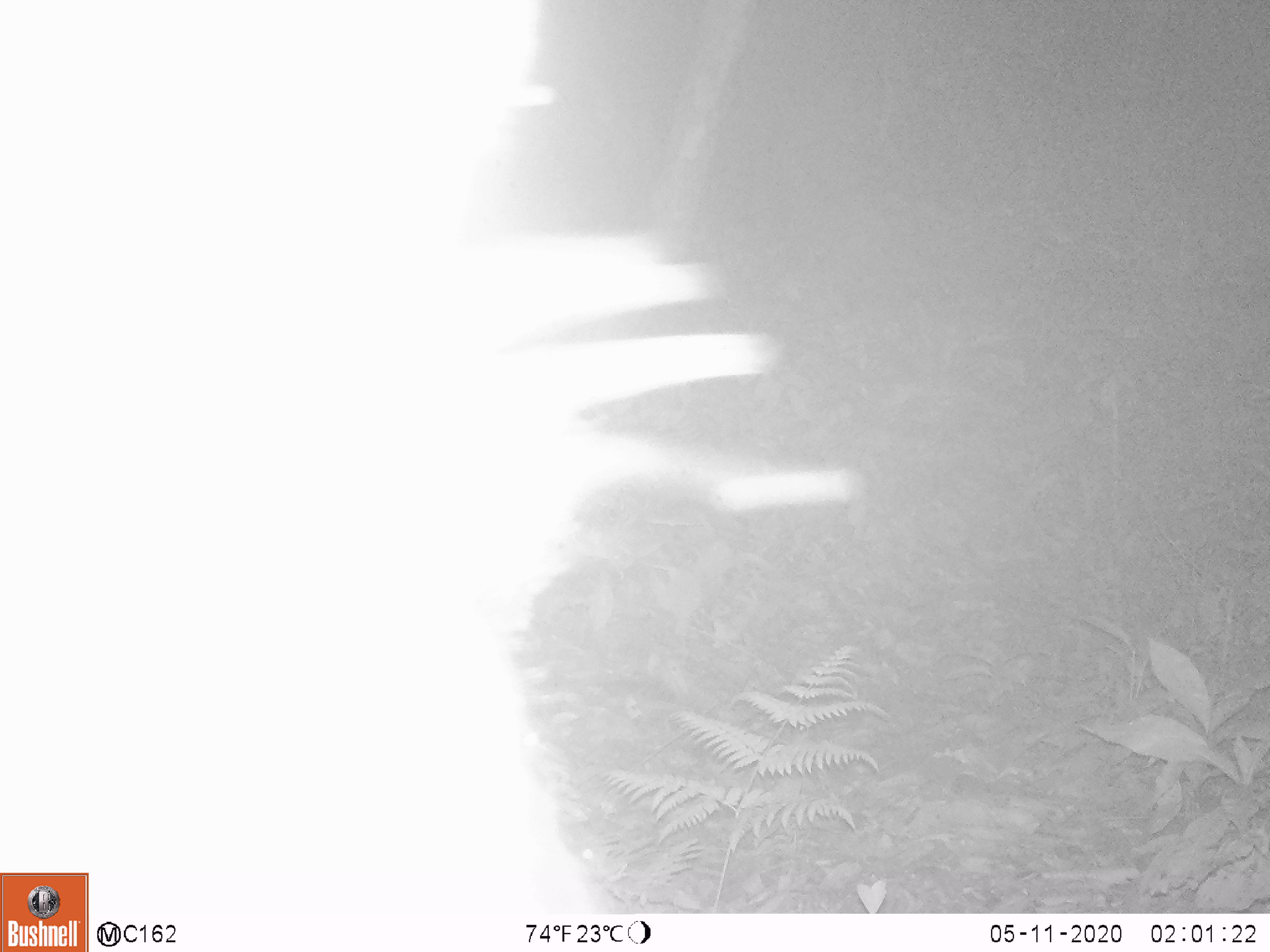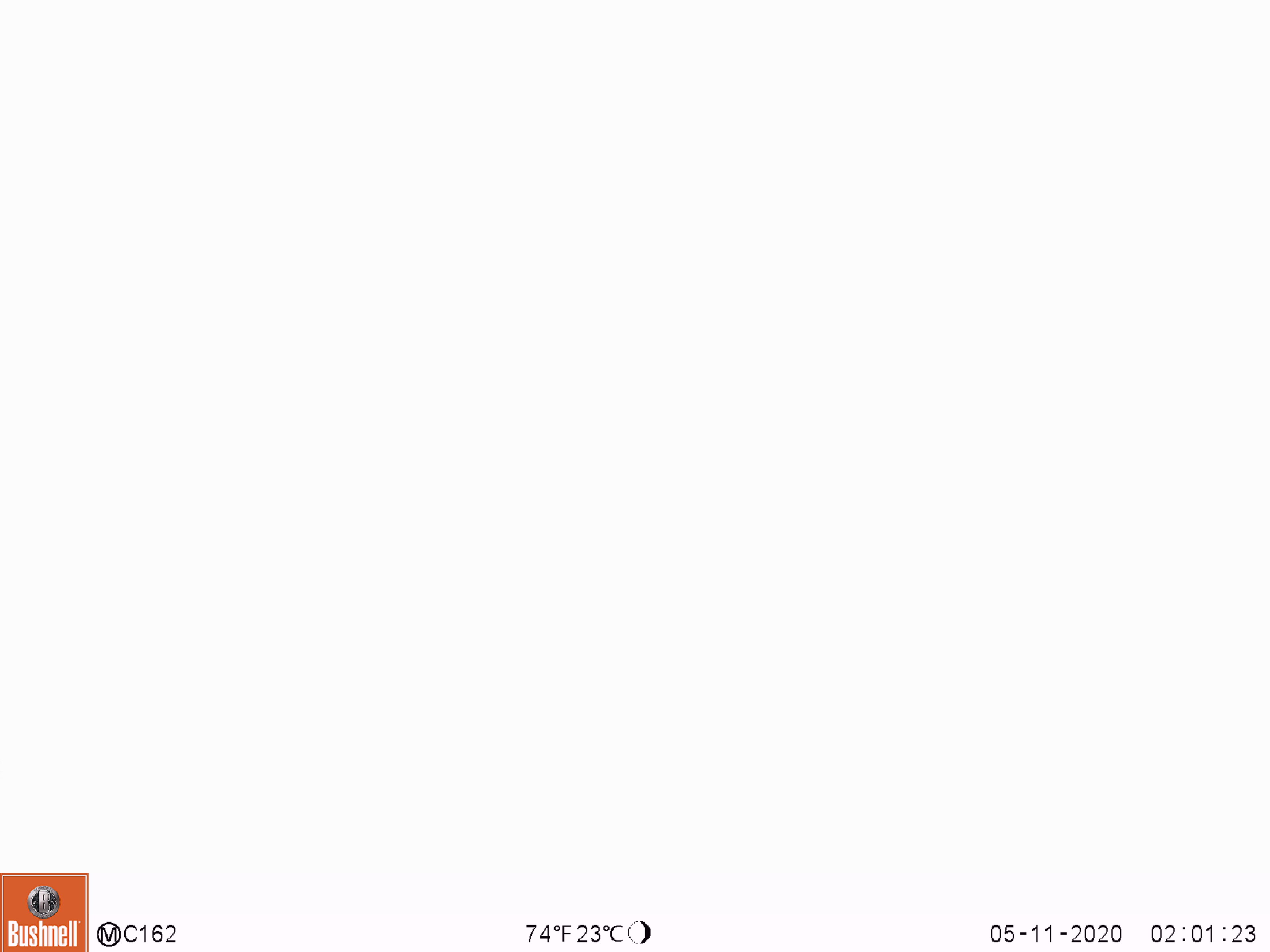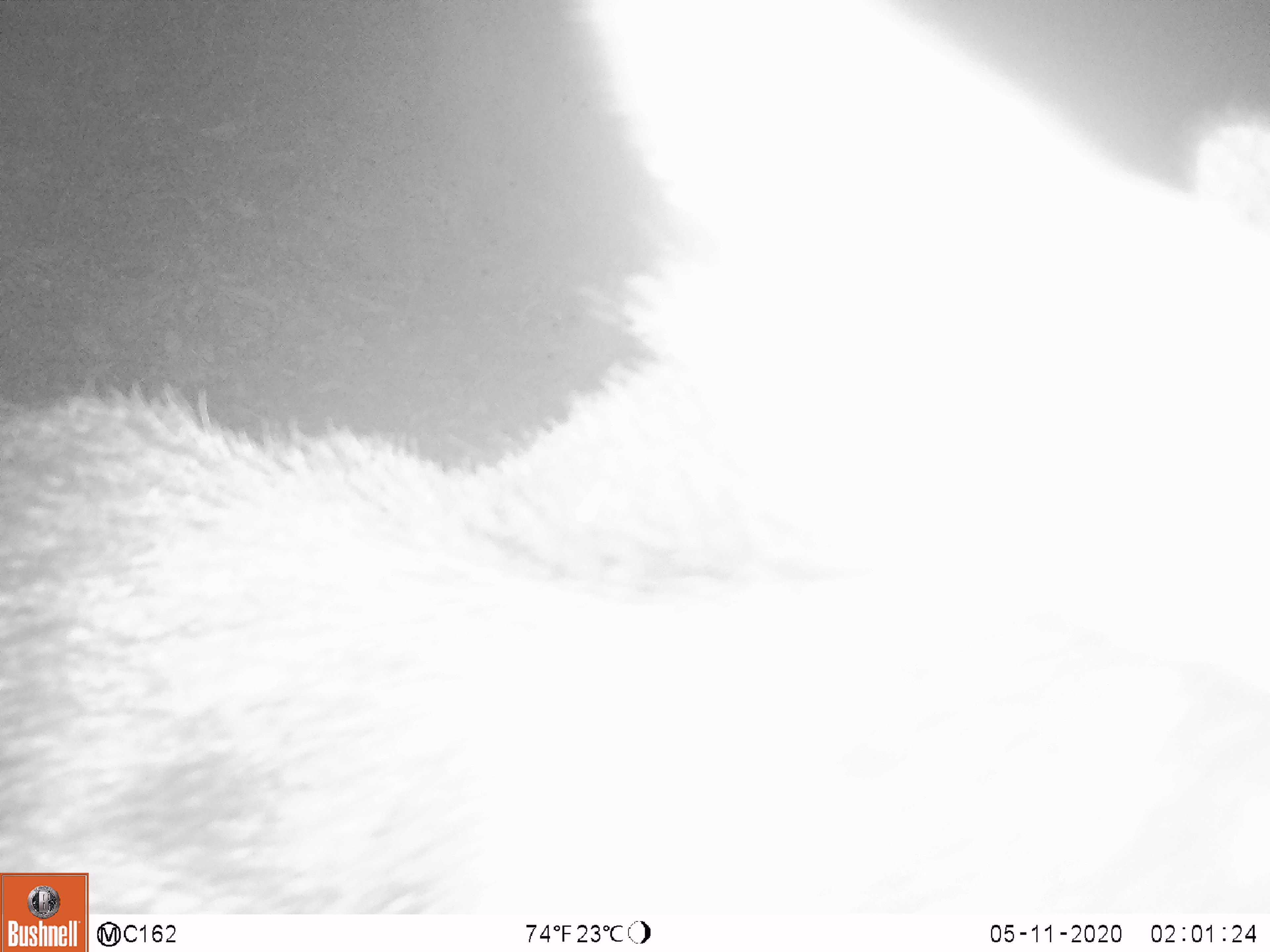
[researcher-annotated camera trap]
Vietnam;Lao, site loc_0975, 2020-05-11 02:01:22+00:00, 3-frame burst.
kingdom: Animalia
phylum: Chordata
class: Mammalia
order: Artiodactyla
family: Bovidae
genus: Capricornis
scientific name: Capricornis sumatraensis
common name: chinese serow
Chinese serow (Capricornis sumatraensis). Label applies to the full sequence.